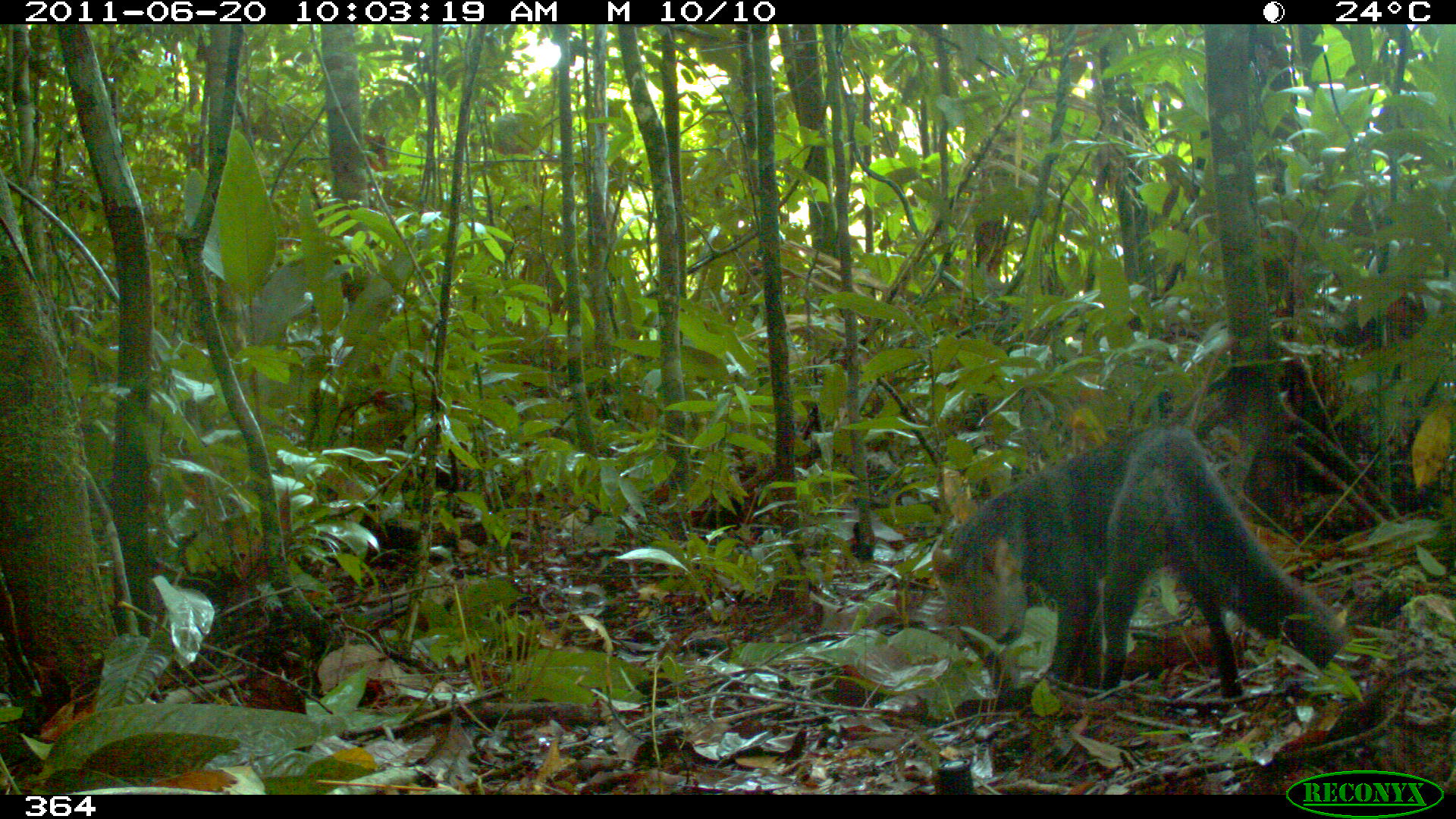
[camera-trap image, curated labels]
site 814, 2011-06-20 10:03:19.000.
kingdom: Animalia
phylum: Chordata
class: Mammalia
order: Carnivora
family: Canidae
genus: Atelocynus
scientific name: Atelocynus microtis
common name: short-eared dog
Atelocynus microtis (short-eared dog).